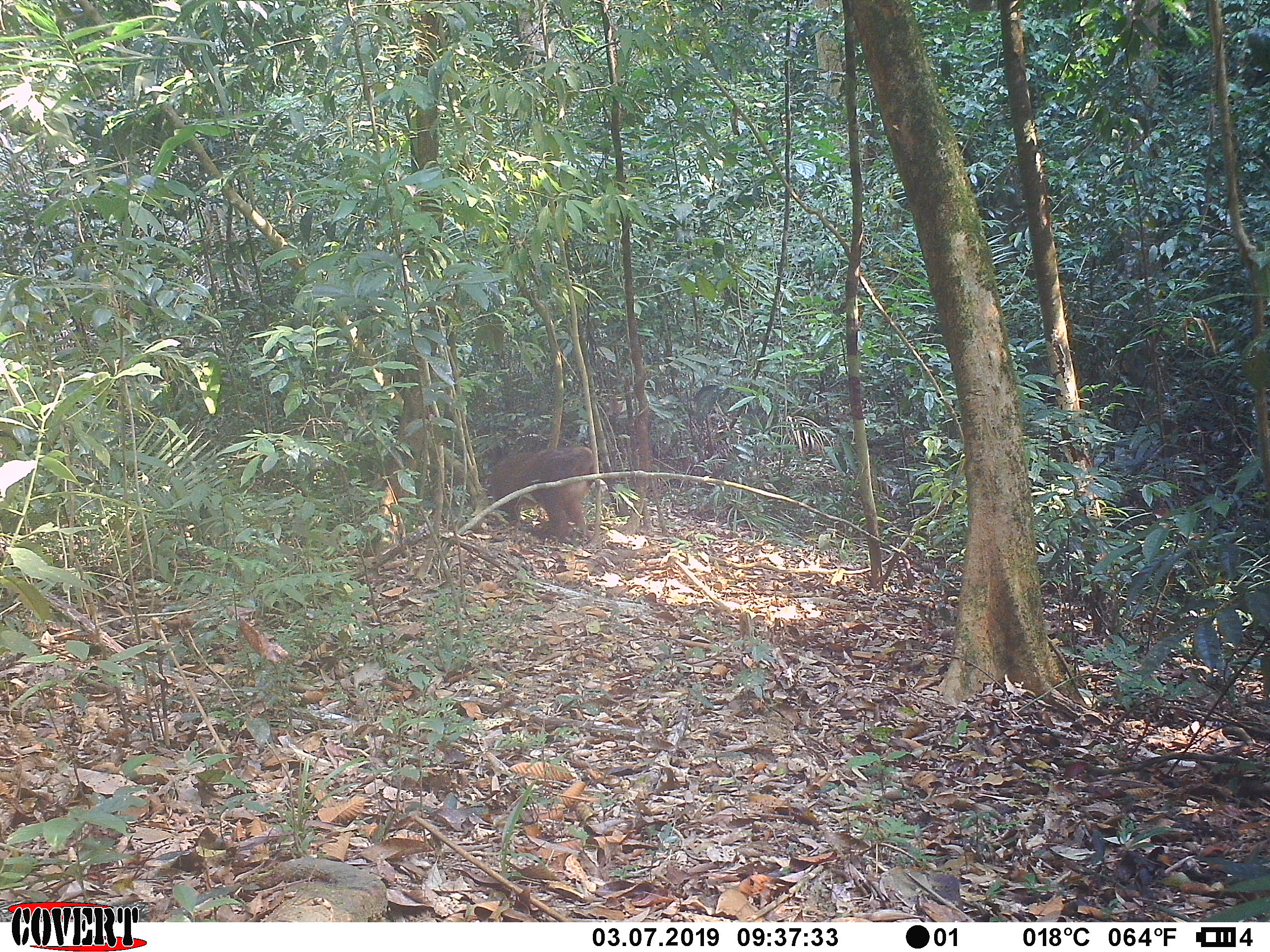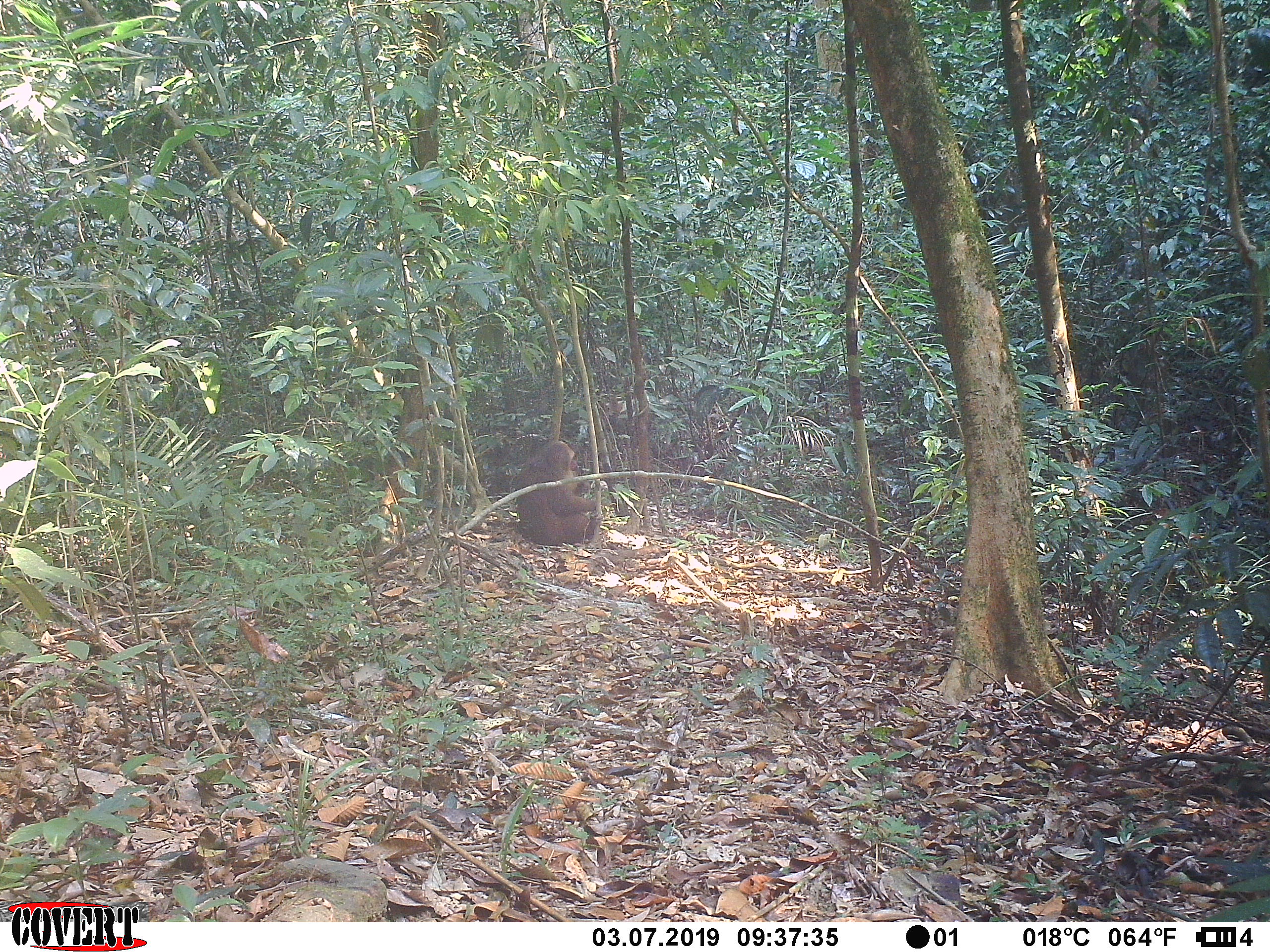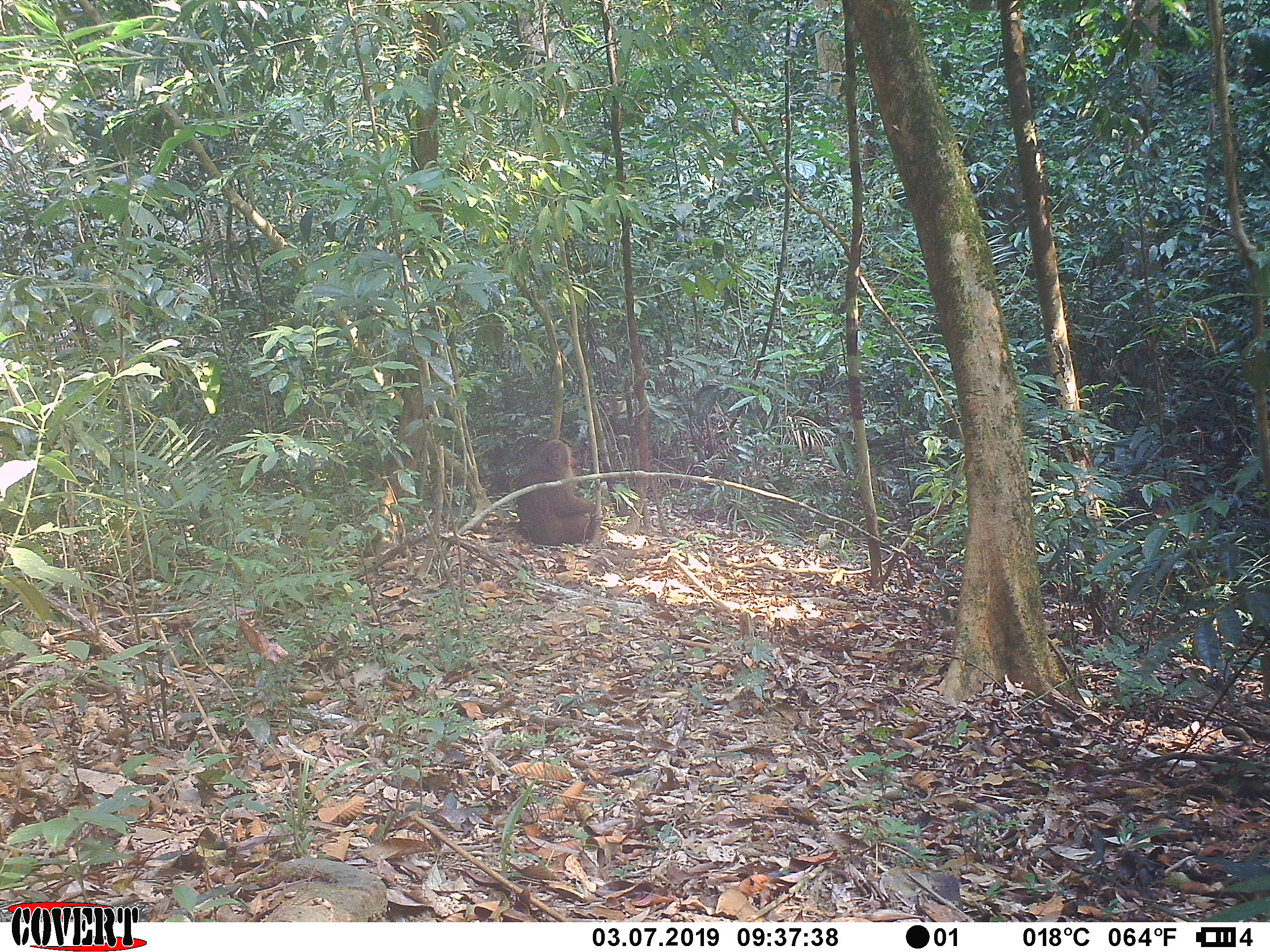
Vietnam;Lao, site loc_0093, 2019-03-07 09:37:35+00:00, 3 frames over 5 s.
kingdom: Animalia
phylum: Chordata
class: Mammalia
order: Primates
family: Cercopithecidae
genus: Macaca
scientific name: Macaca arctoides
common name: stump-tailed macaque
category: stump tailed macaque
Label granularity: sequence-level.